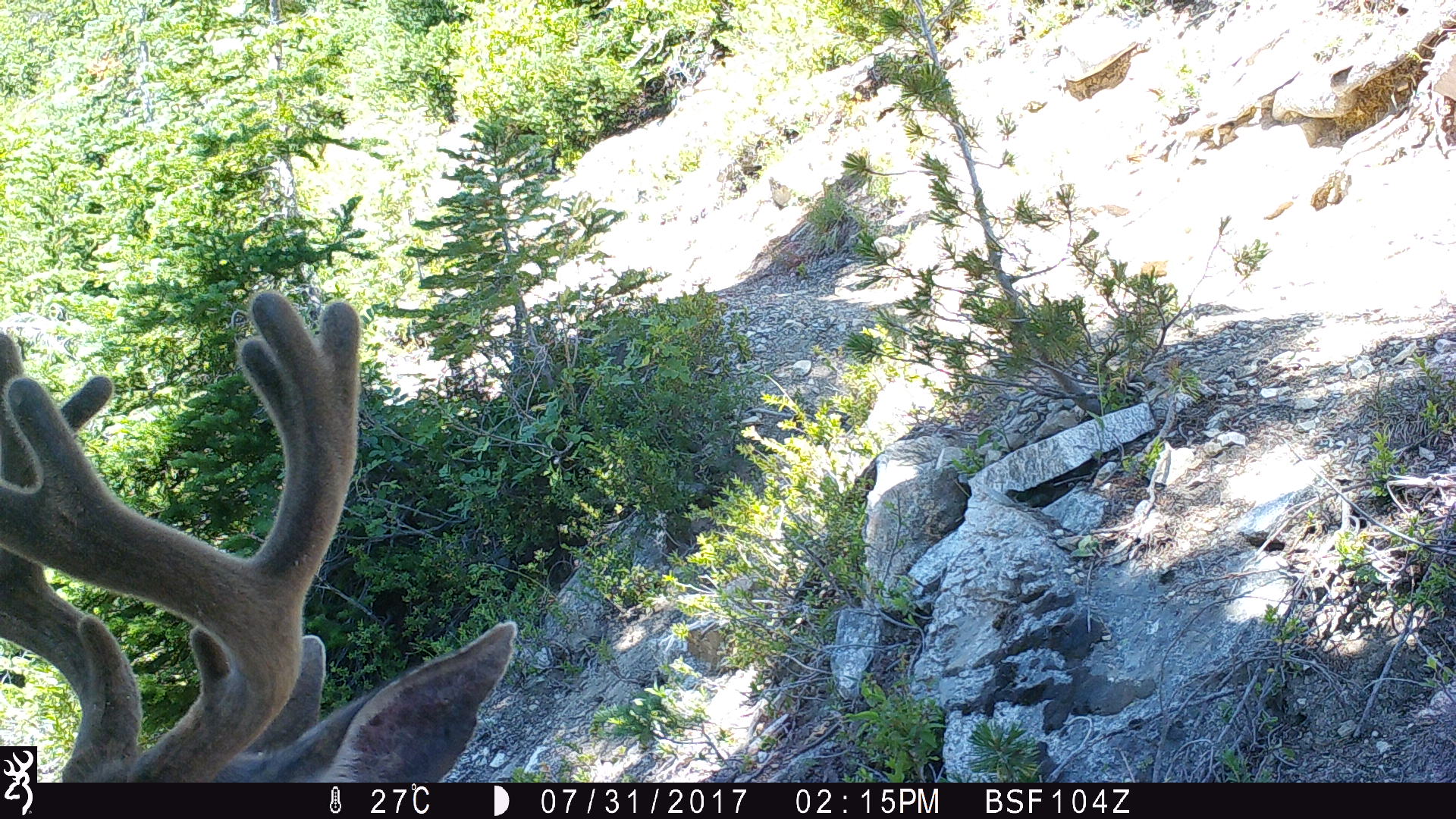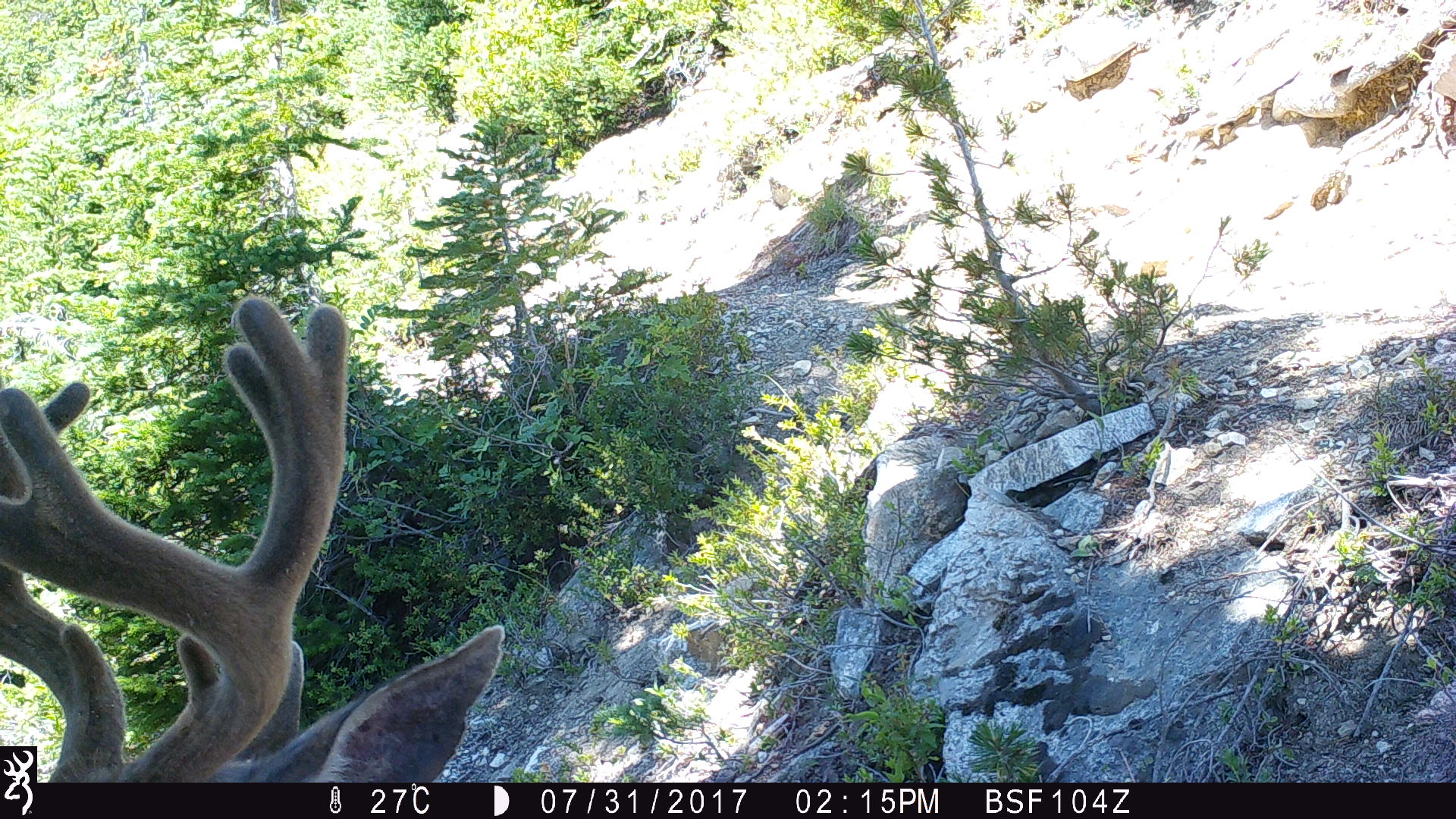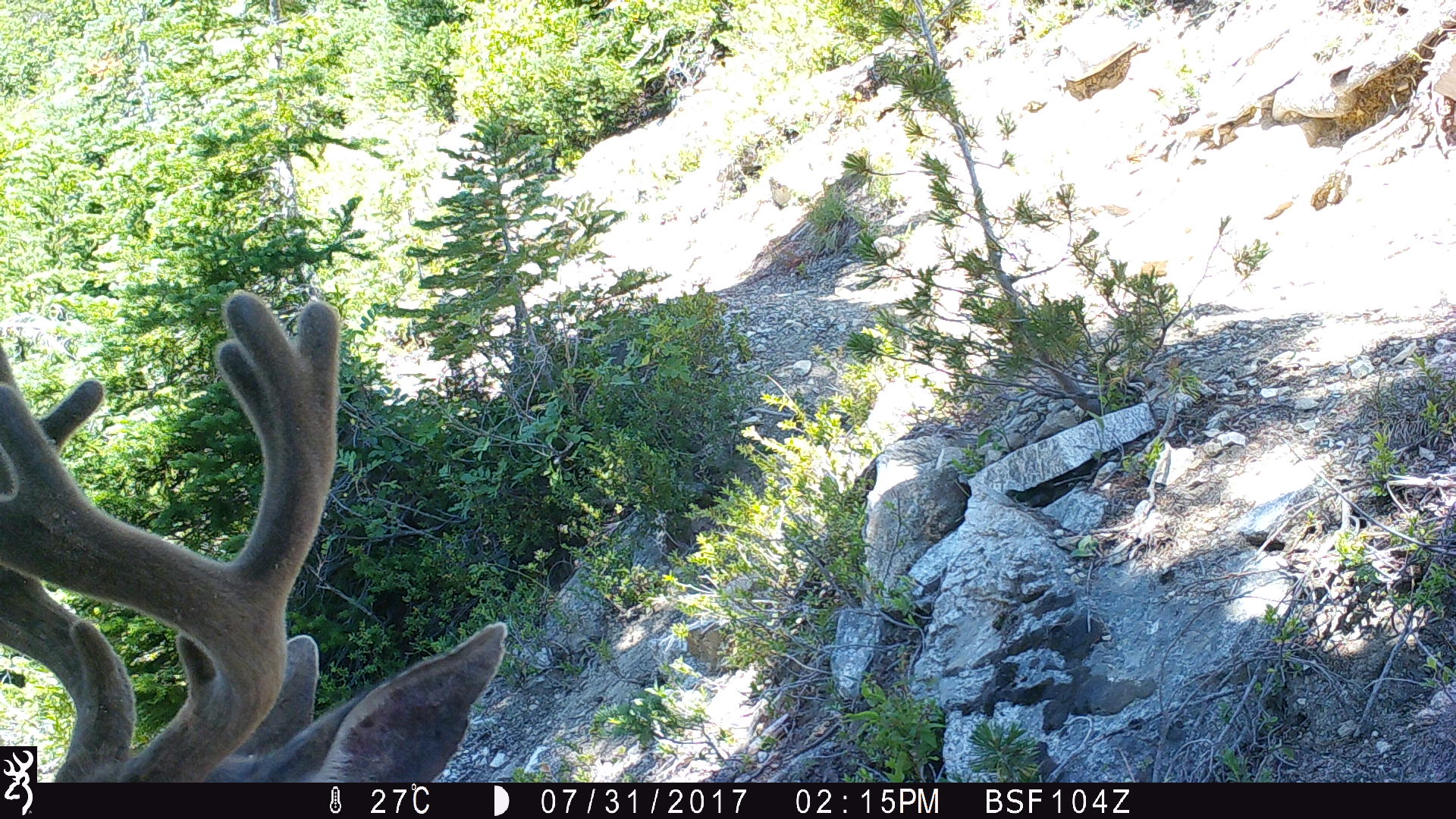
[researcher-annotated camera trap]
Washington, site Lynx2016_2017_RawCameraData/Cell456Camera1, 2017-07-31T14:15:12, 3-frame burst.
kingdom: Animalia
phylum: Chordata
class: Mammalia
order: Artiodactyla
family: Cervidae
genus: Odocoileus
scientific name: Odocoileus hemionus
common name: mule deer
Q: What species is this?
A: Odocoileus hemionus (mule deer).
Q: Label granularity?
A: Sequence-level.